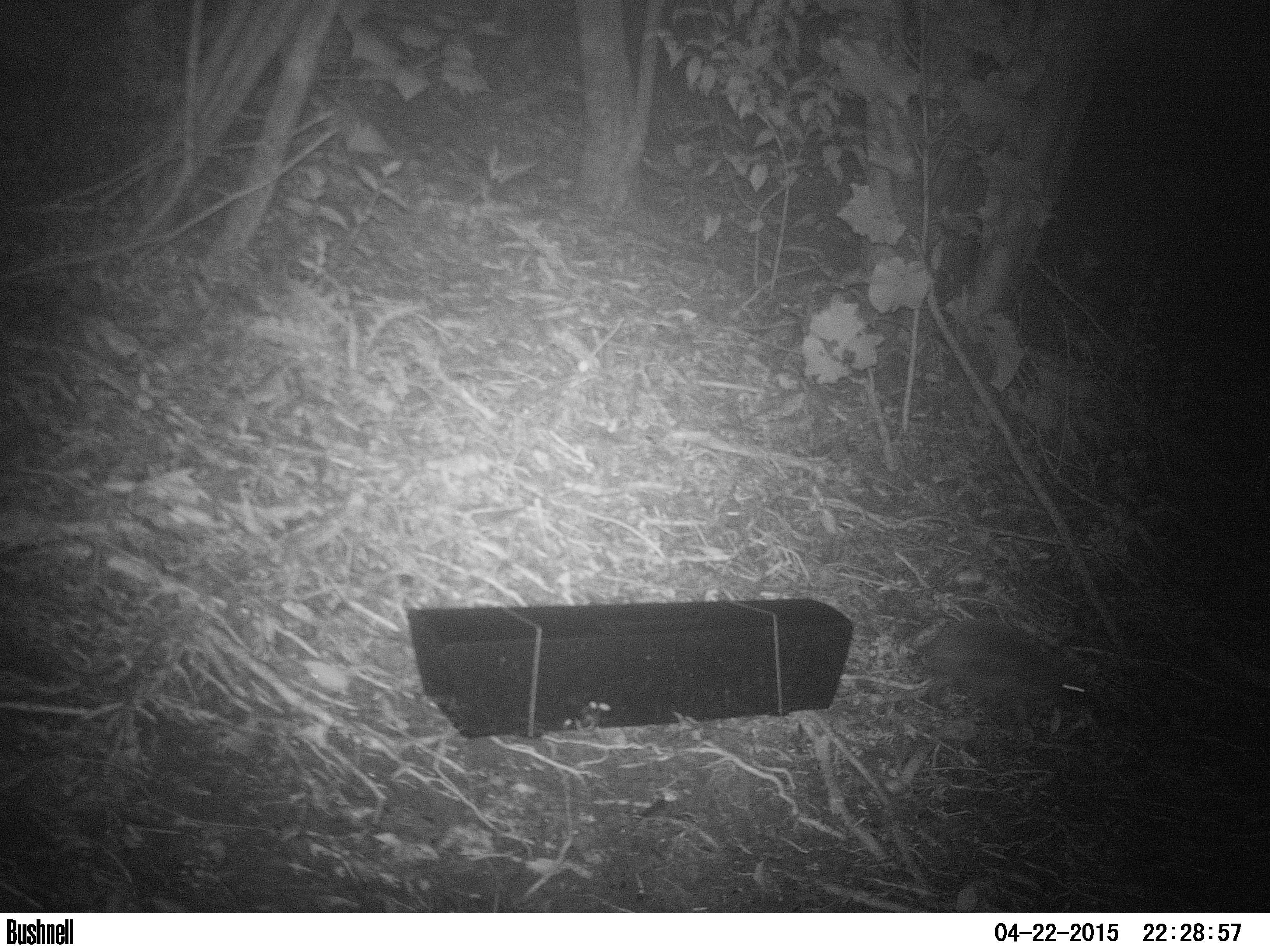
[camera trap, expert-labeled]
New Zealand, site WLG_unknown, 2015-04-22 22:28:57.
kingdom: Animalia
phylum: Chordata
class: Mammalia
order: Eulipotyphla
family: Erinaceidae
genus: Erinaceus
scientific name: Erinaceus europaeus europaeus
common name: european hedgehog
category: hedgehog